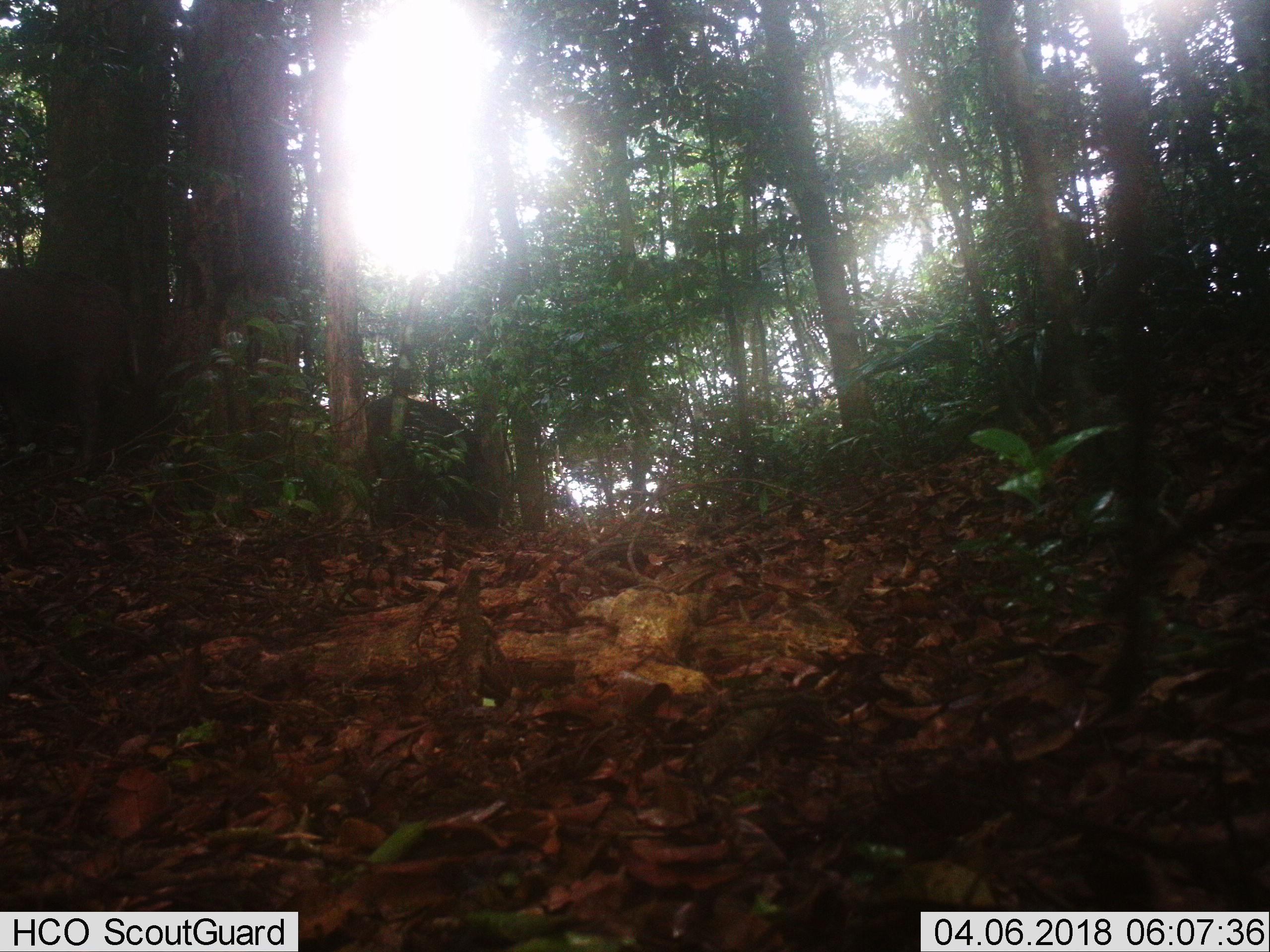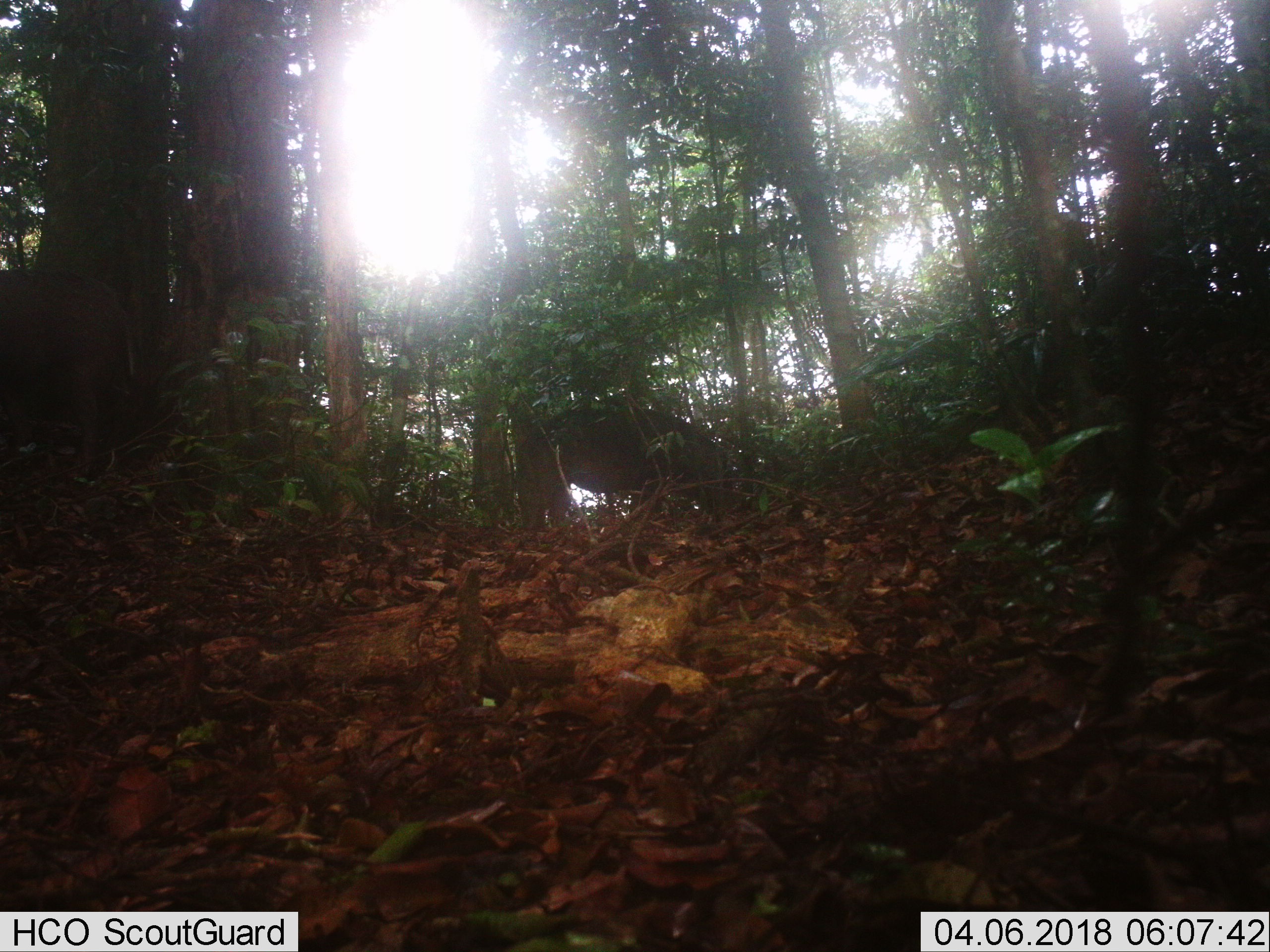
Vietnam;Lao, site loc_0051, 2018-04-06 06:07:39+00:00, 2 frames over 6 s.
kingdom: Animalia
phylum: Chordata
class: Mammalia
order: Artiodactyla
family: Suidae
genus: Sus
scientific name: Sus scrofa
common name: eurasian wild pig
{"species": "eurasian wild pig (Sus scrofa)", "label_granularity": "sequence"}